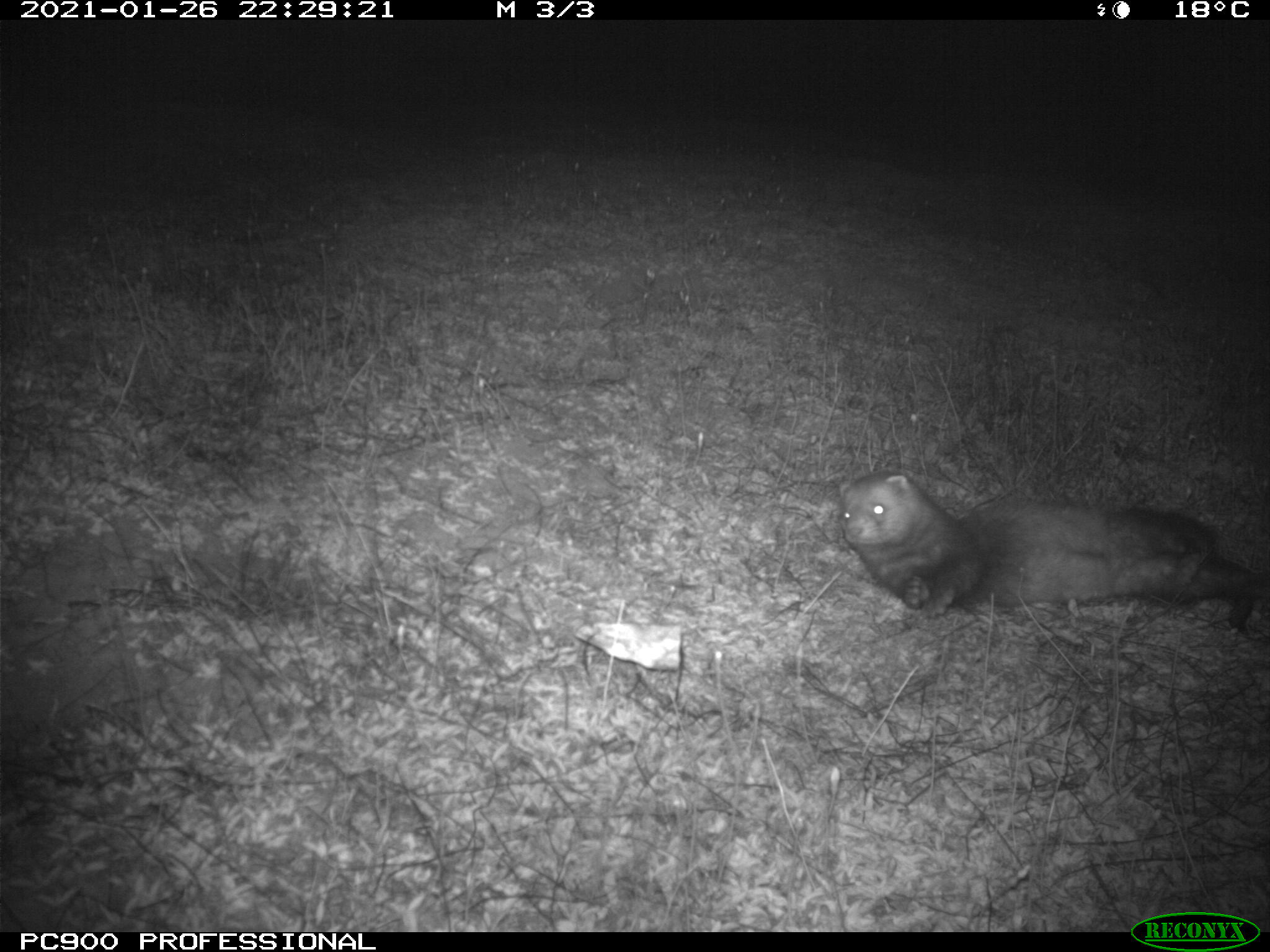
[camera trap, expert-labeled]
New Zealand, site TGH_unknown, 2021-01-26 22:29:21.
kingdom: Animalia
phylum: Chordata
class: Mammalia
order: Carnivora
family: Mustelidae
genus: Mustela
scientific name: Mustela furo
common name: ferret